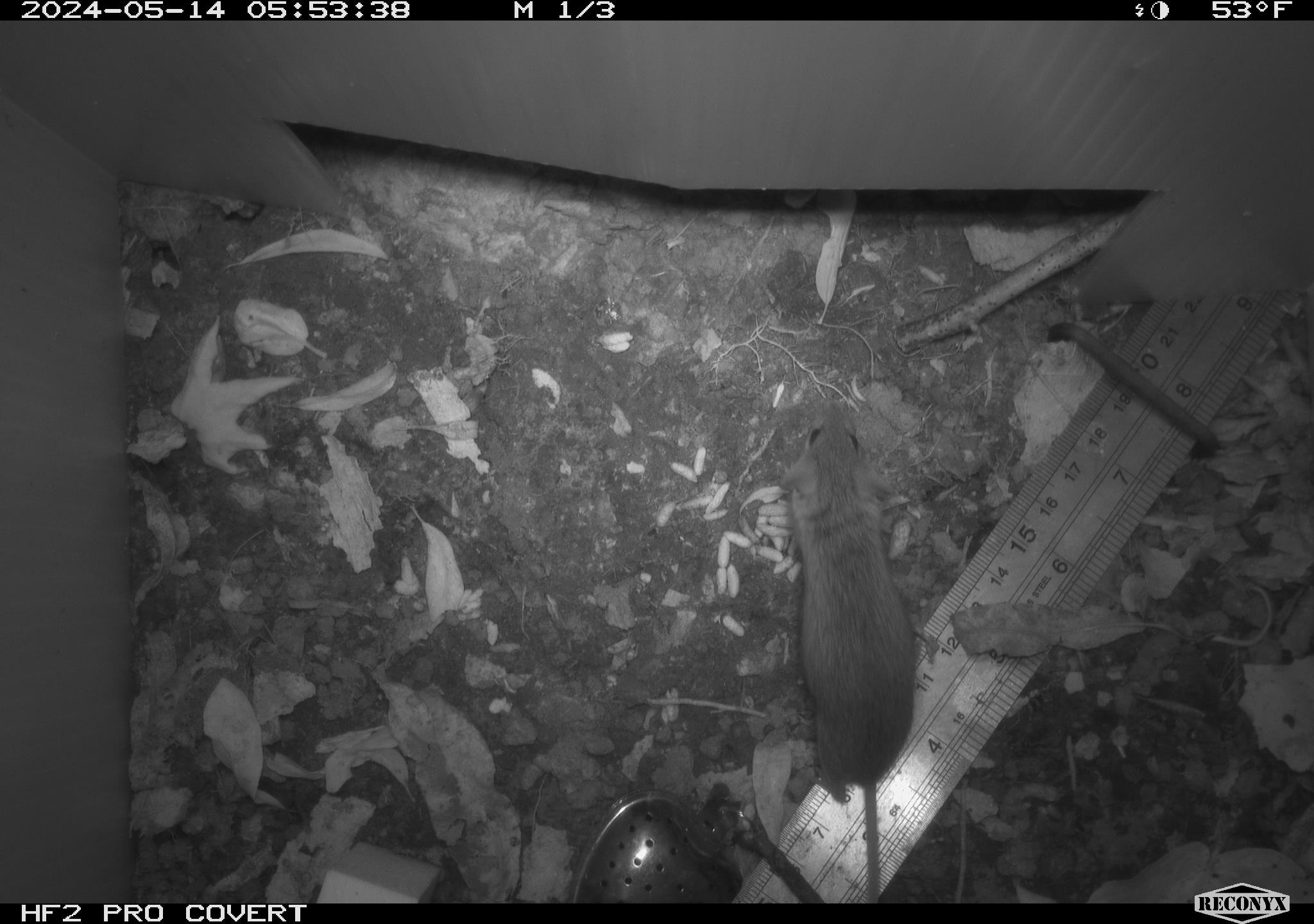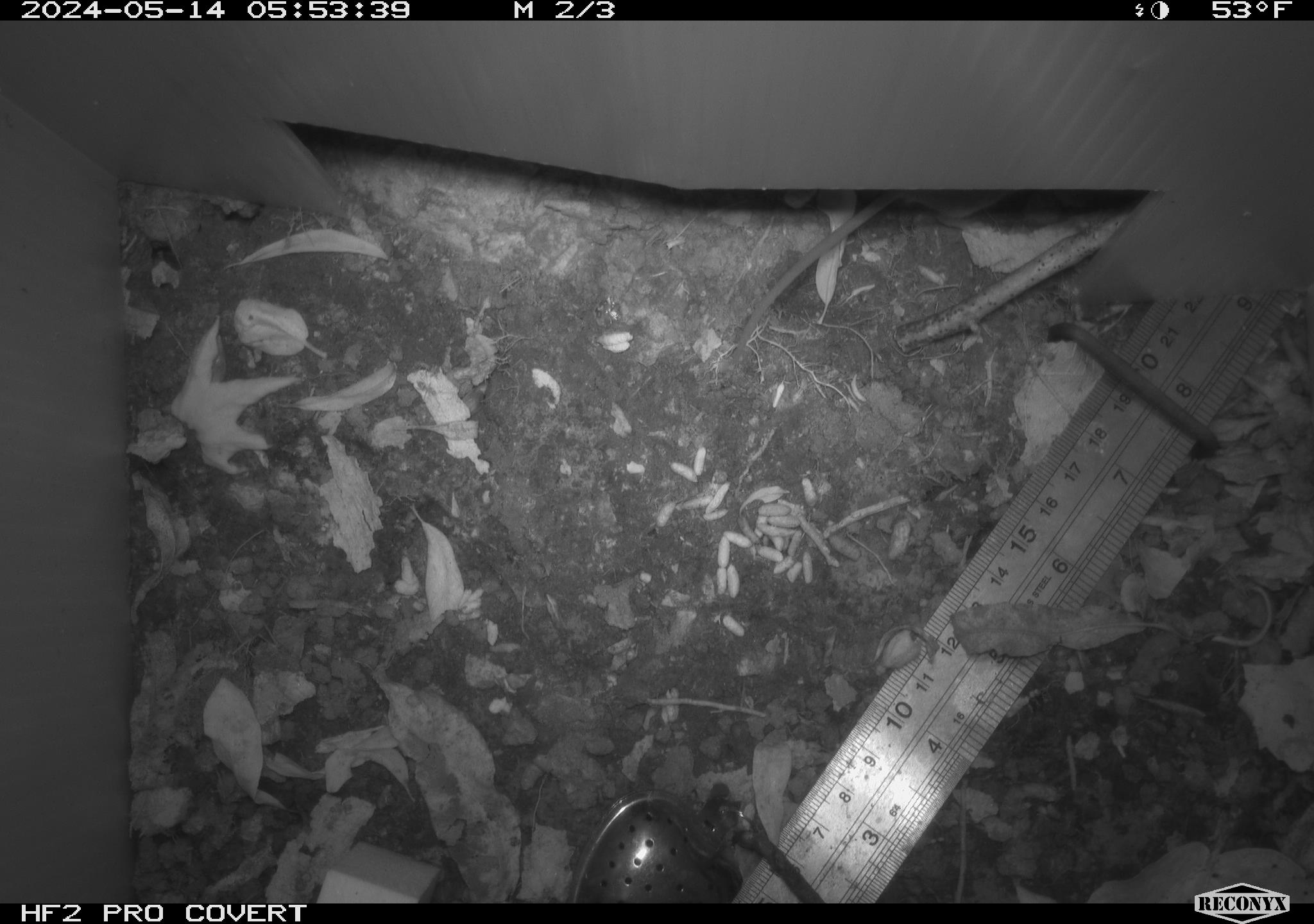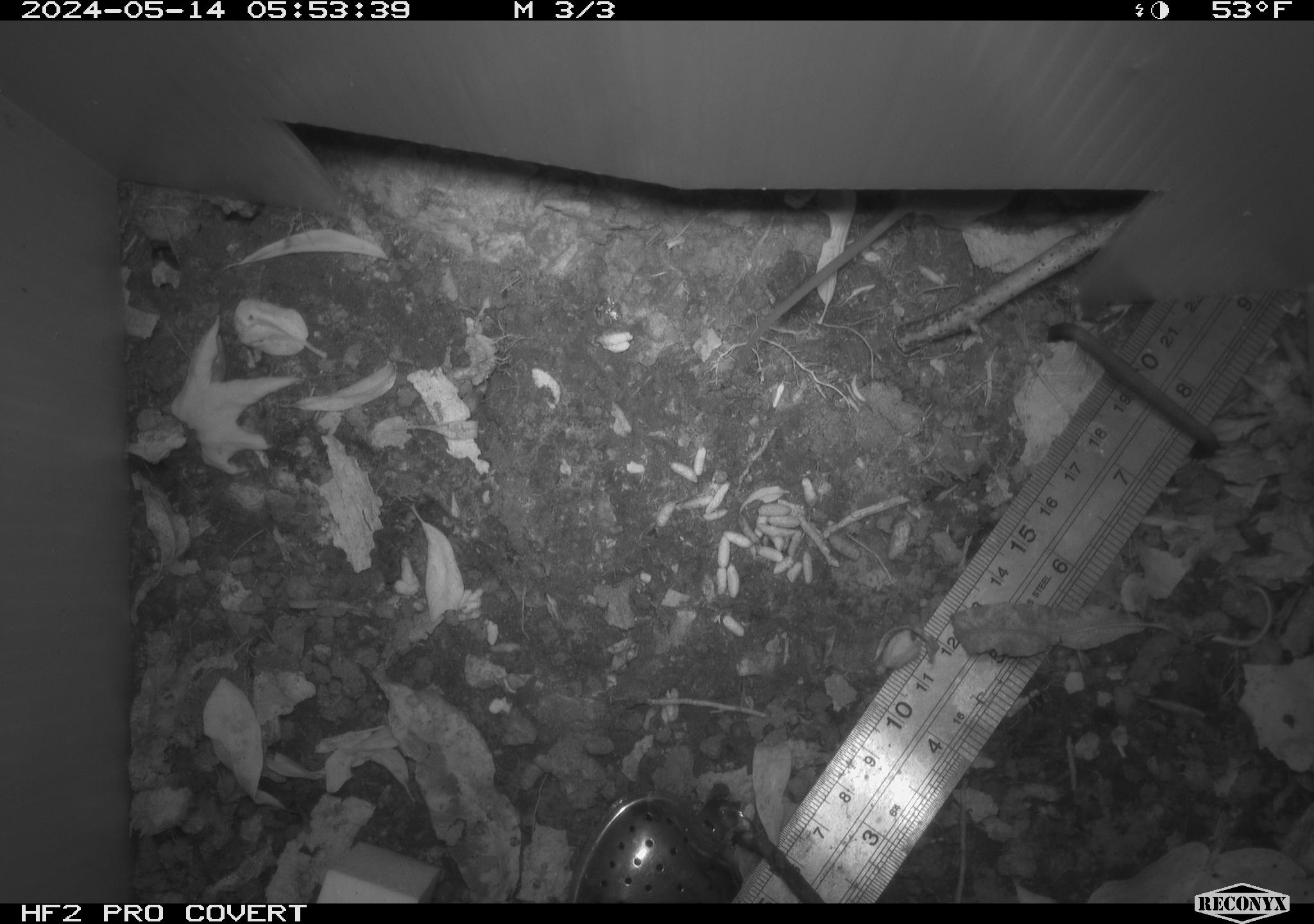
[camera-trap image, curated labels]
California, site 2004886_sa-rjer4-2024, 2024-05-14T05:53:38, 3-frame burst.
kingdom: Animalia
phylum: Chordata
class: Mammalia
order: Rodentia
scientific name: Rodentia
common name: mouse species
Mouse species (Rodentia).